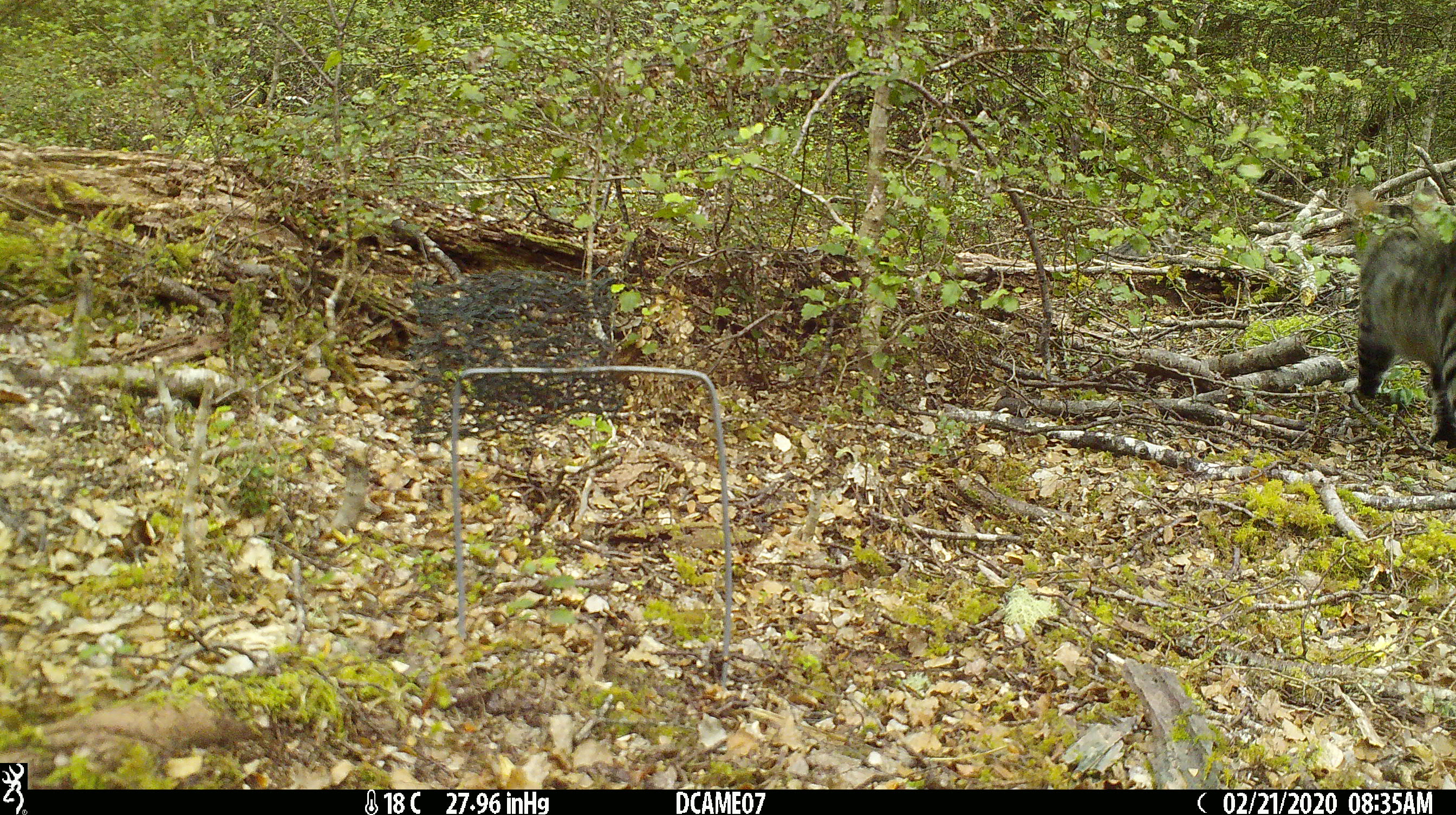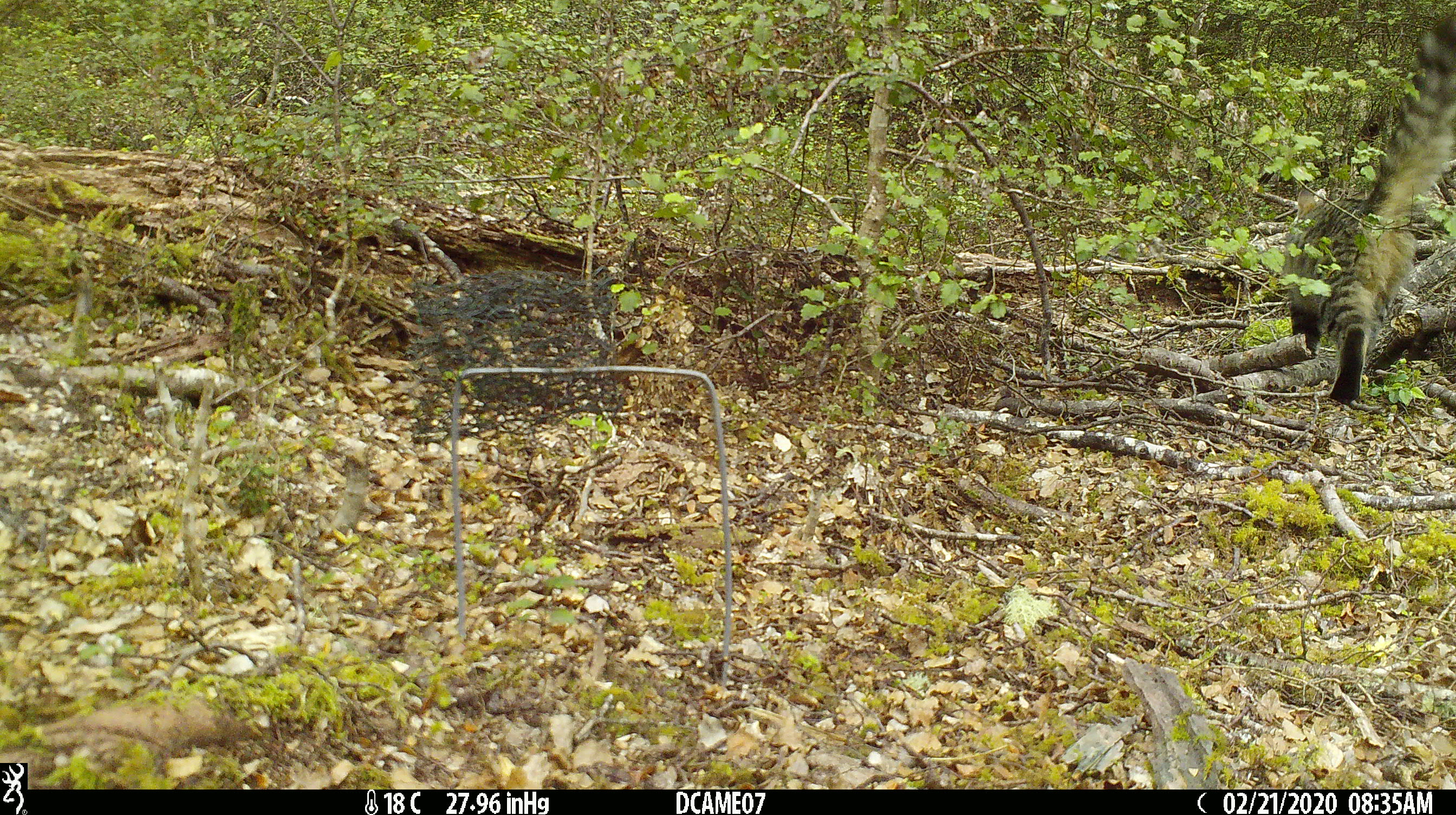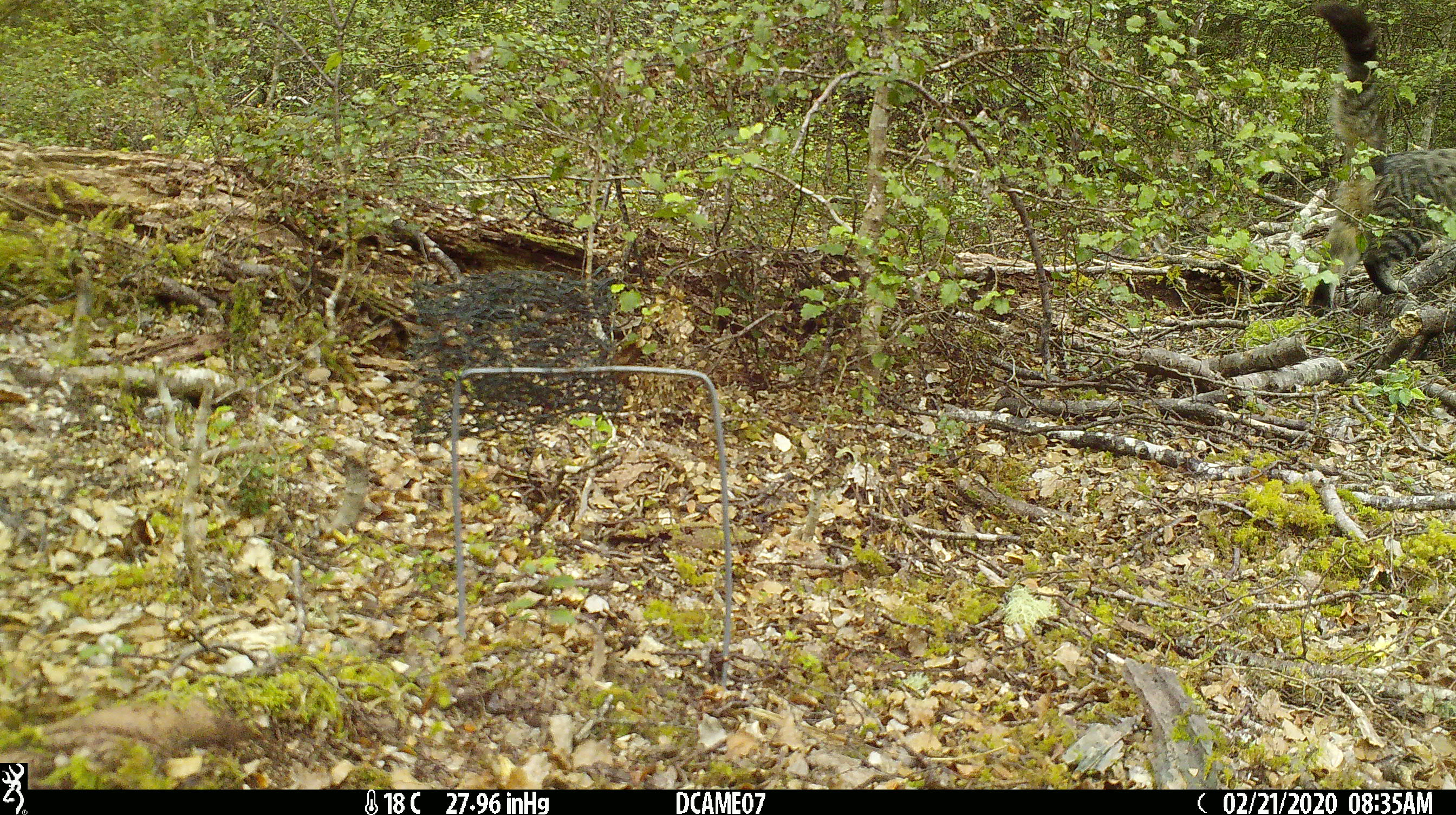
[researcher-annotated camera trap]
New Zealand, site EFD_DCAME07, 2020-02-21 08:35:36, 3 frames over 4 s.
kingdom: Animalia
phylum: Chordata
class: Mammalia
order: Carnivora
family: Felidae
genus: Felis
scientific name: Felis catus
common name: domestic cat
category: cat